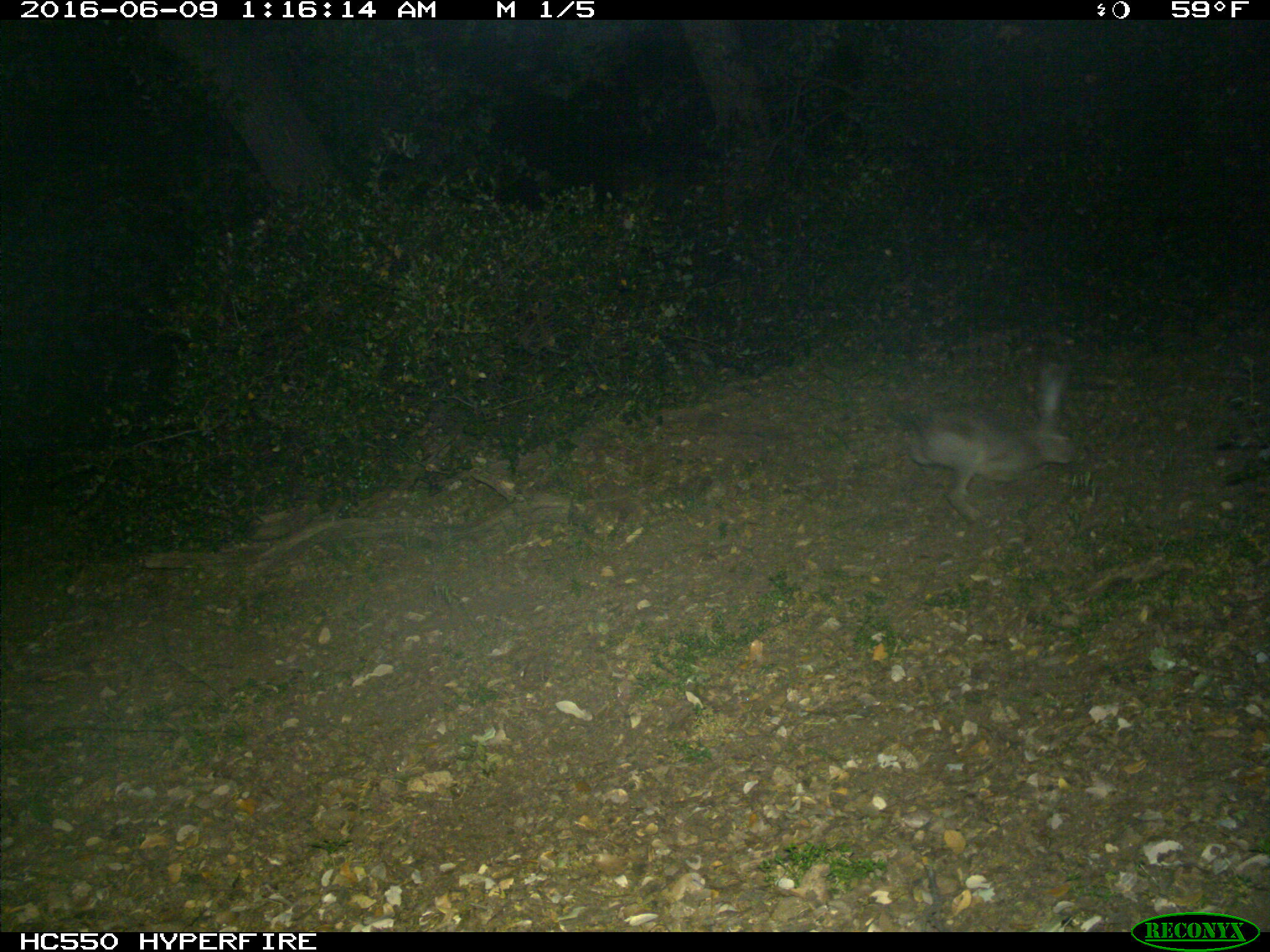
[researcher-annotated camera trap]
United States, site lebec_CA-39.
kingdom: Animalia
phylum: Chordata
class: Mammalia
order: Lagomorpha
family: Leporidae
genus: Lepus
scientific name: Lepus californicus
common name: black-tailed jackrabbit